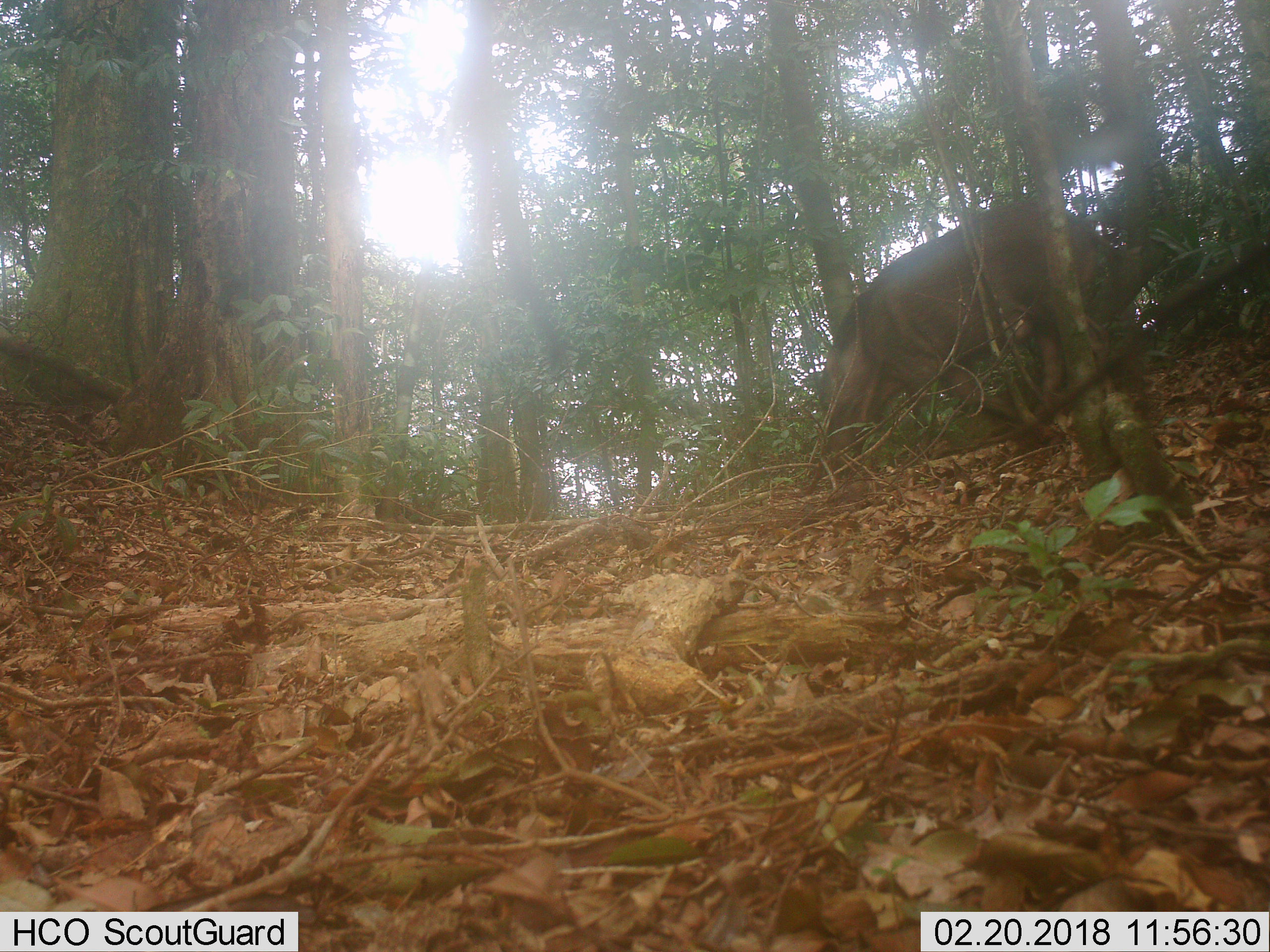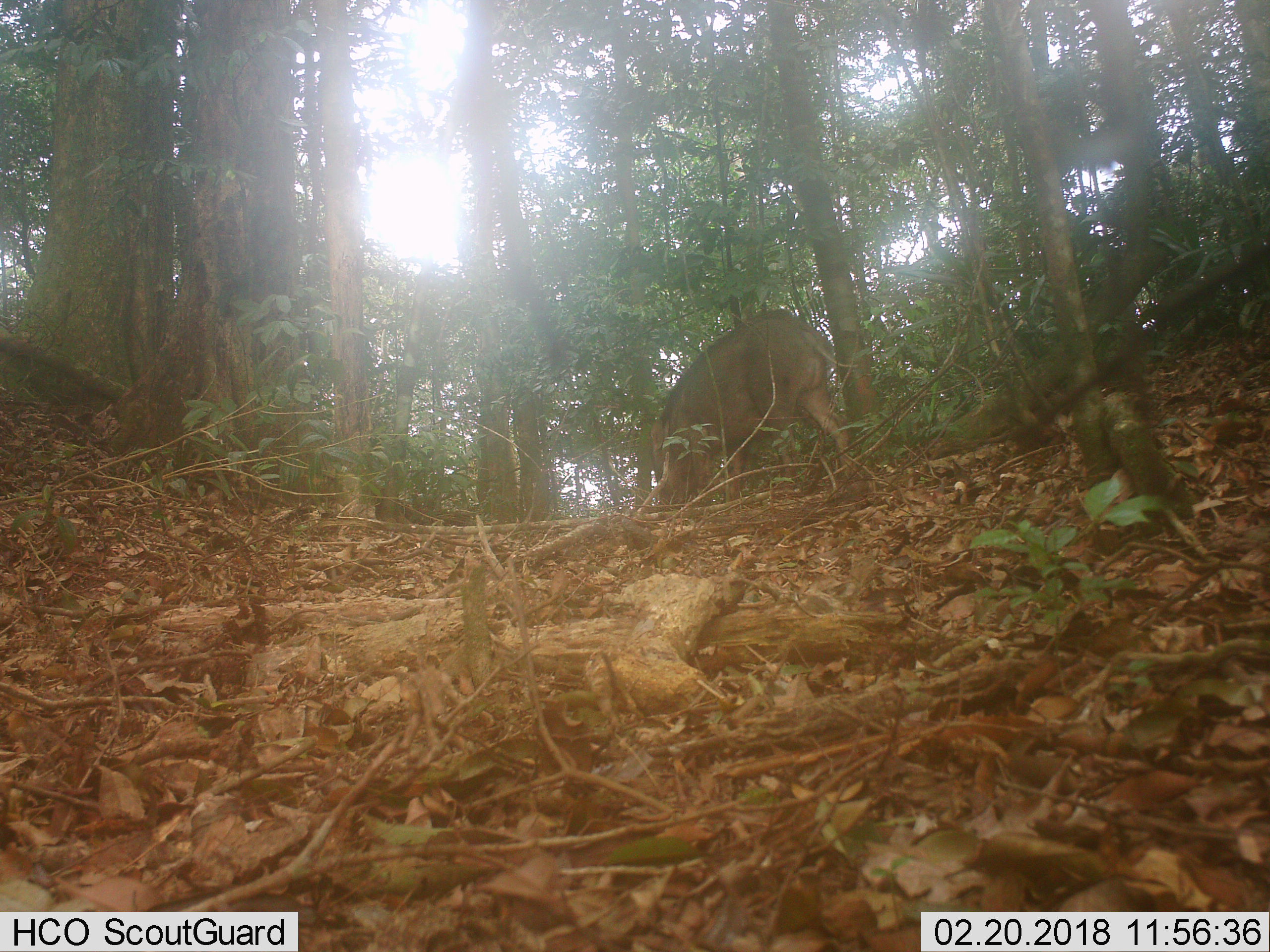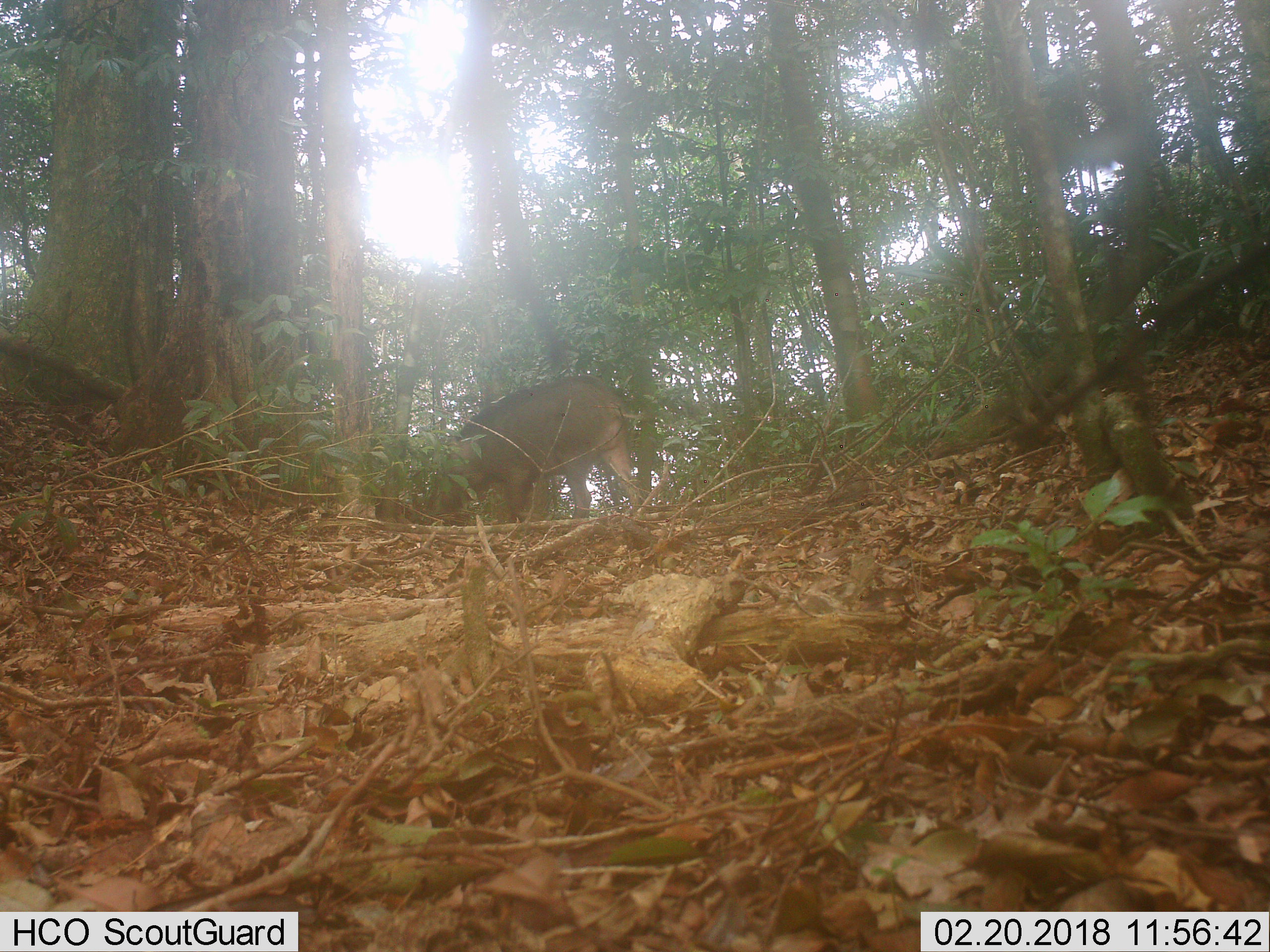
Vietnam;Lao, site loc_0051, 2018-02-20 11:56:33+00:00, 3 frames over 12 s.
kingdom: Animalia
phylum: Chordata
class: Mammalia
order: Artiodactyla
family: Suidae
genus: Sus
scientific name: Sus scrofa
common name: eurasian wild pig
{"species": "eurasian wild pig (Sus scrofa)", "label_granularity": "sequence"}